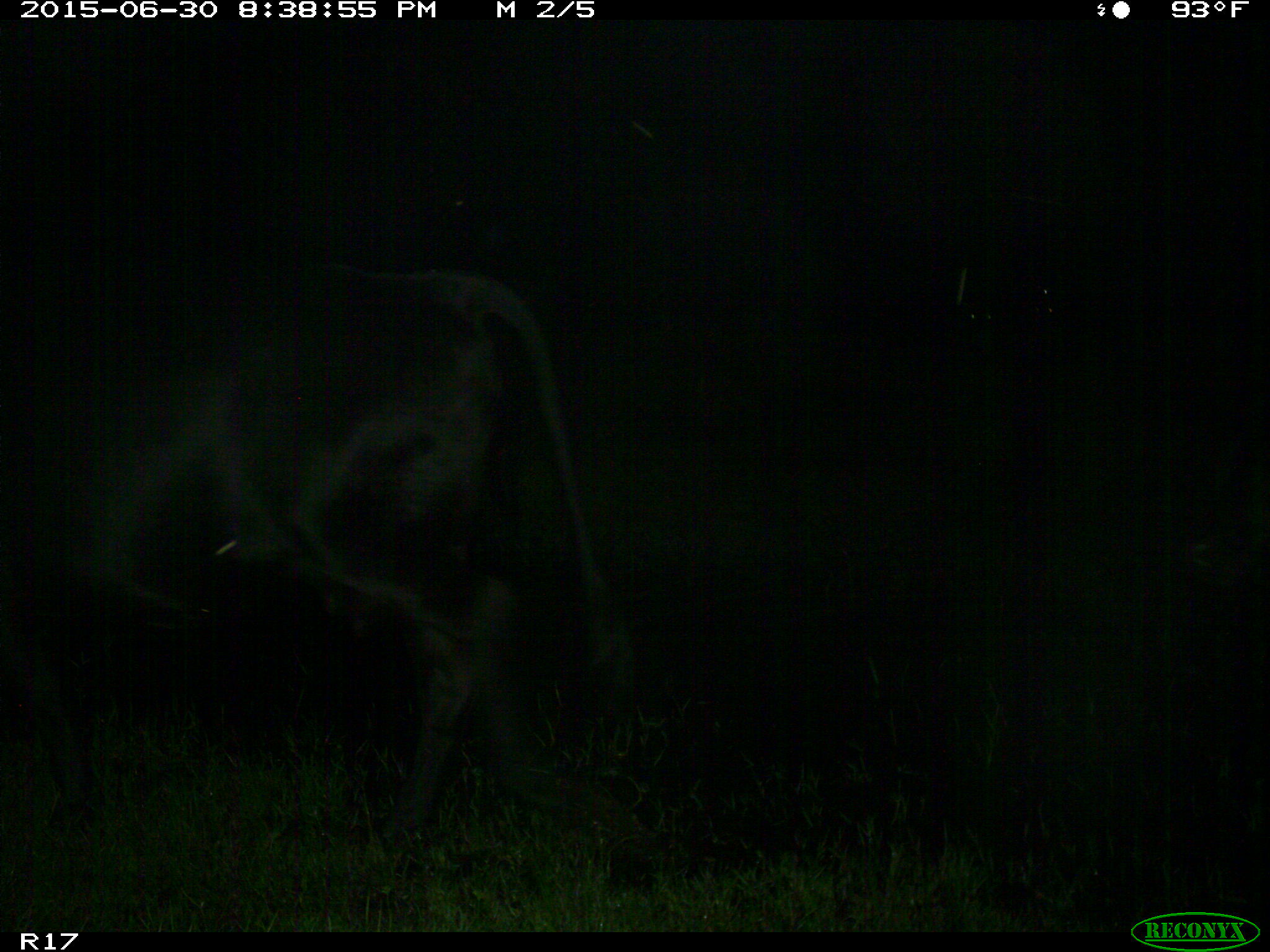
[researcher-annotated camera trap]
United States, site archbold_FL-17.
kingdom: Animalia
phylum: Chordata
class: Mammalia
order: Artiodactyla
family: Bovidae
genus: Bos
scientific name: Bos taurus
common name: domestic cow